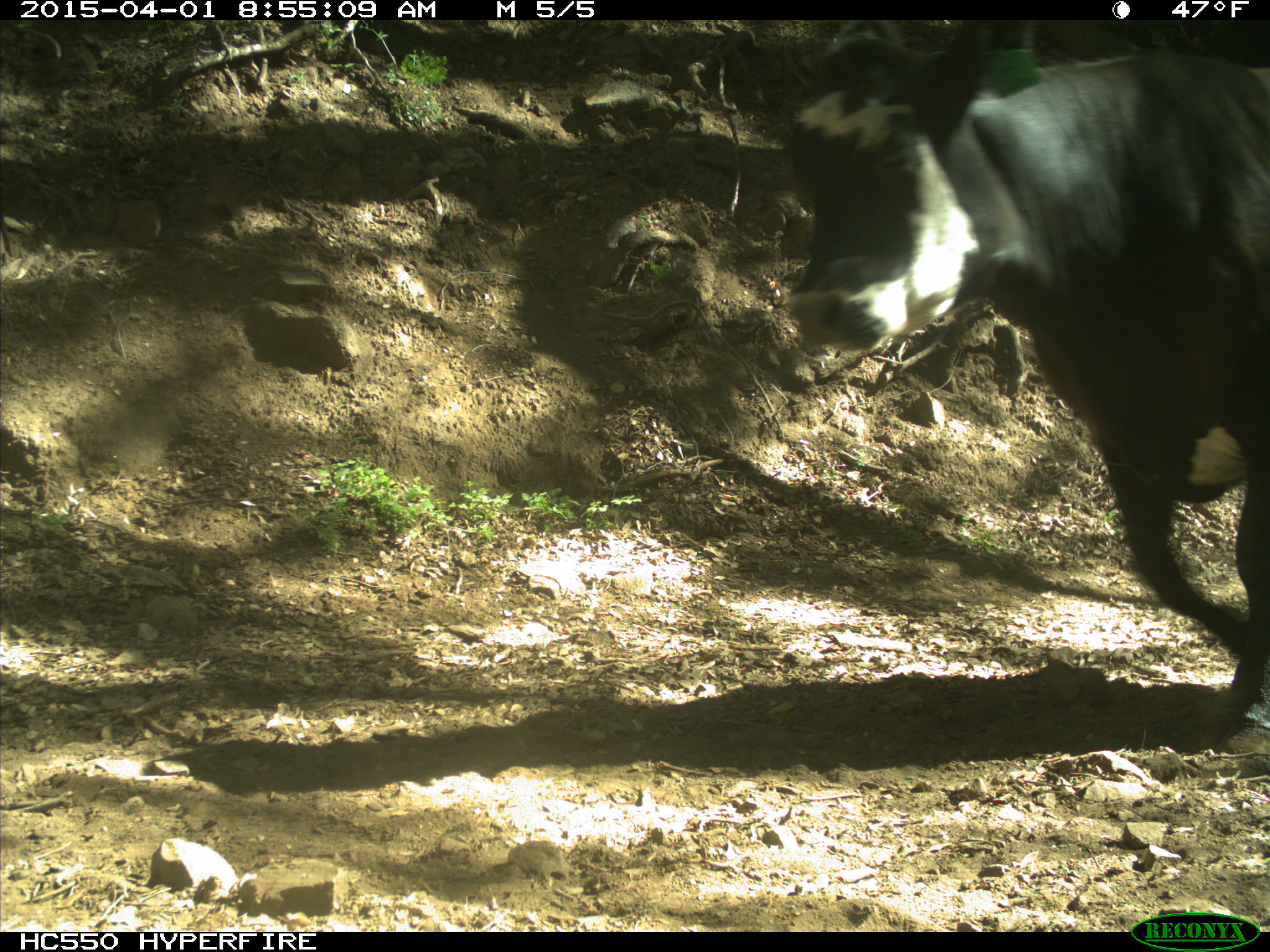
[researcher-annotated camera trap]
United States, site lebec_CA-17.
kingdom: Animalia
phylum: Chordata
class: Mammalia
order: Artiodactyla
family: Bovidae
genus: Bos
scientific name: Bos taurus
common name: domestic cow